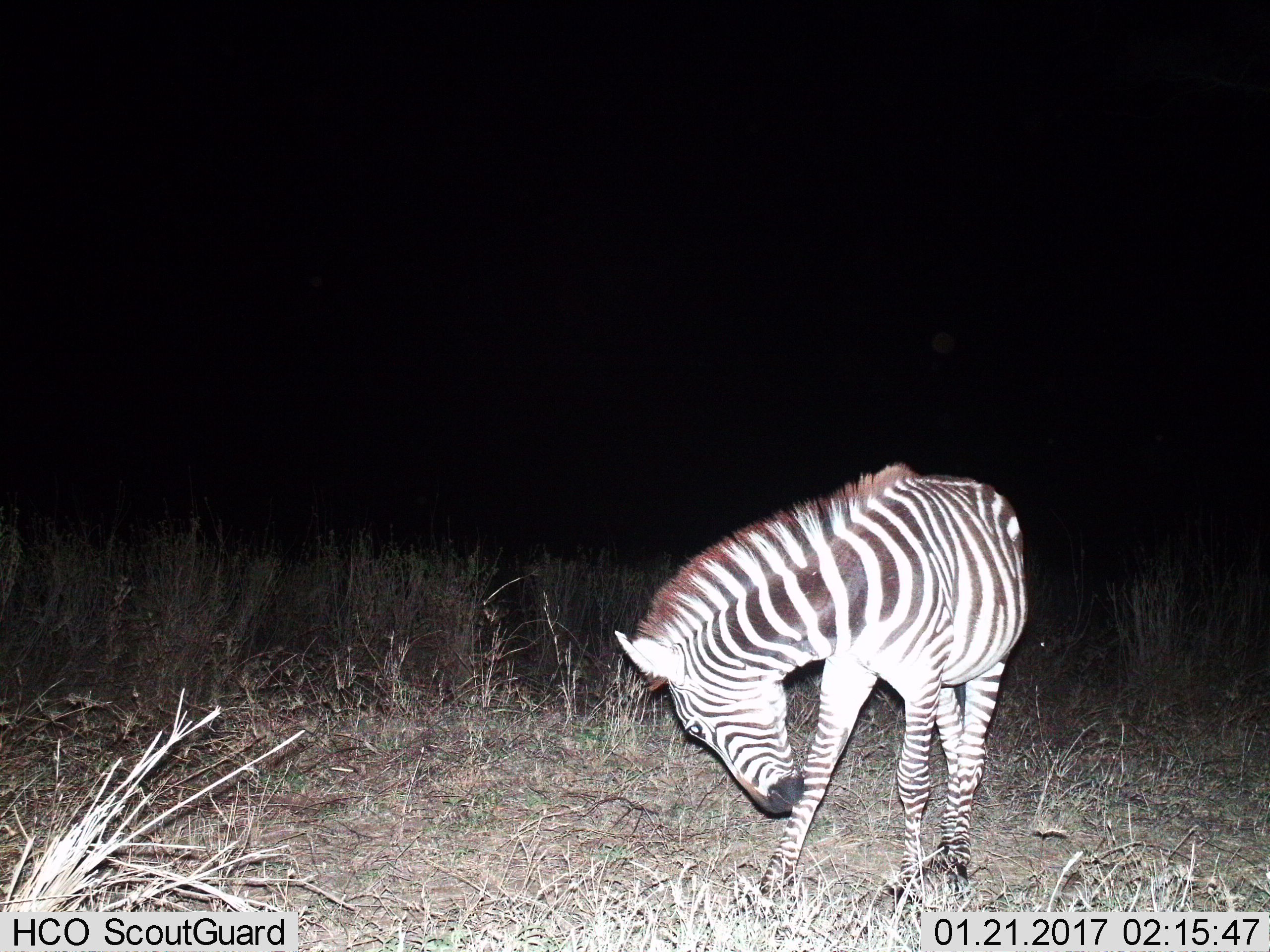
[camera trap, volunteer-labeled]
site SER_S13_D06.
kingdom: Animalia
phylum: Chordata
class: Mammalia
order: Perissodactyla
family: Equidae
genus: Equus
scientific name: Equus quagga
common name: plains zebra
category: zebraplains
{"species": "zebraplains (plains zebra) (Equus quagga)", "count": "1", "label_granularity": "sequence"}